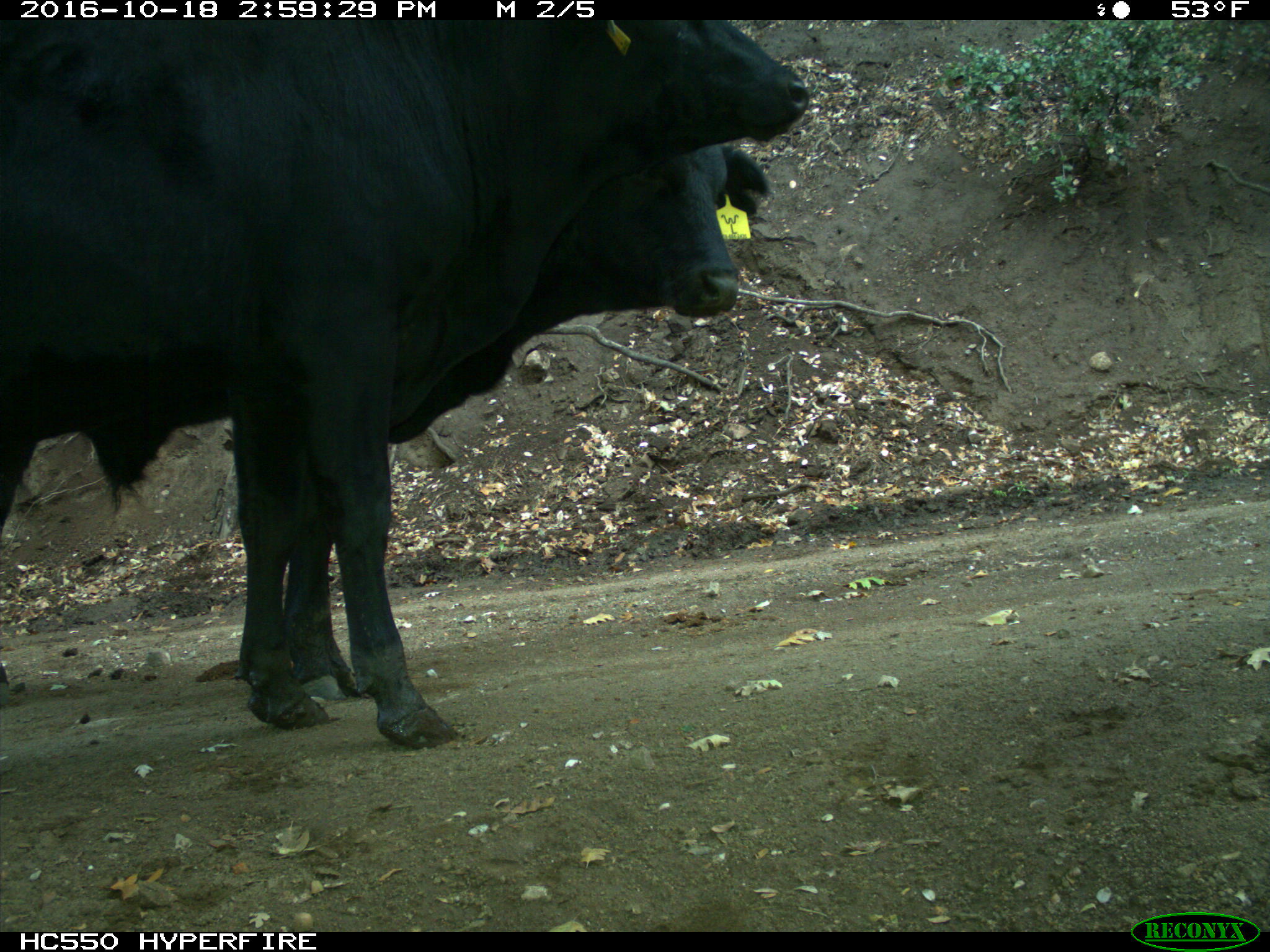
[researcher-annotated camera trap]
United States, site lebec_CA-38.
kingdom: Animalia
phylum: Chordata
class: Mammalia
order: Artiodactyla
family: Bovidae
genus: Bos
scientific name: Bos taurus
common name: domestic cow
Bos taurus (domestic cow).